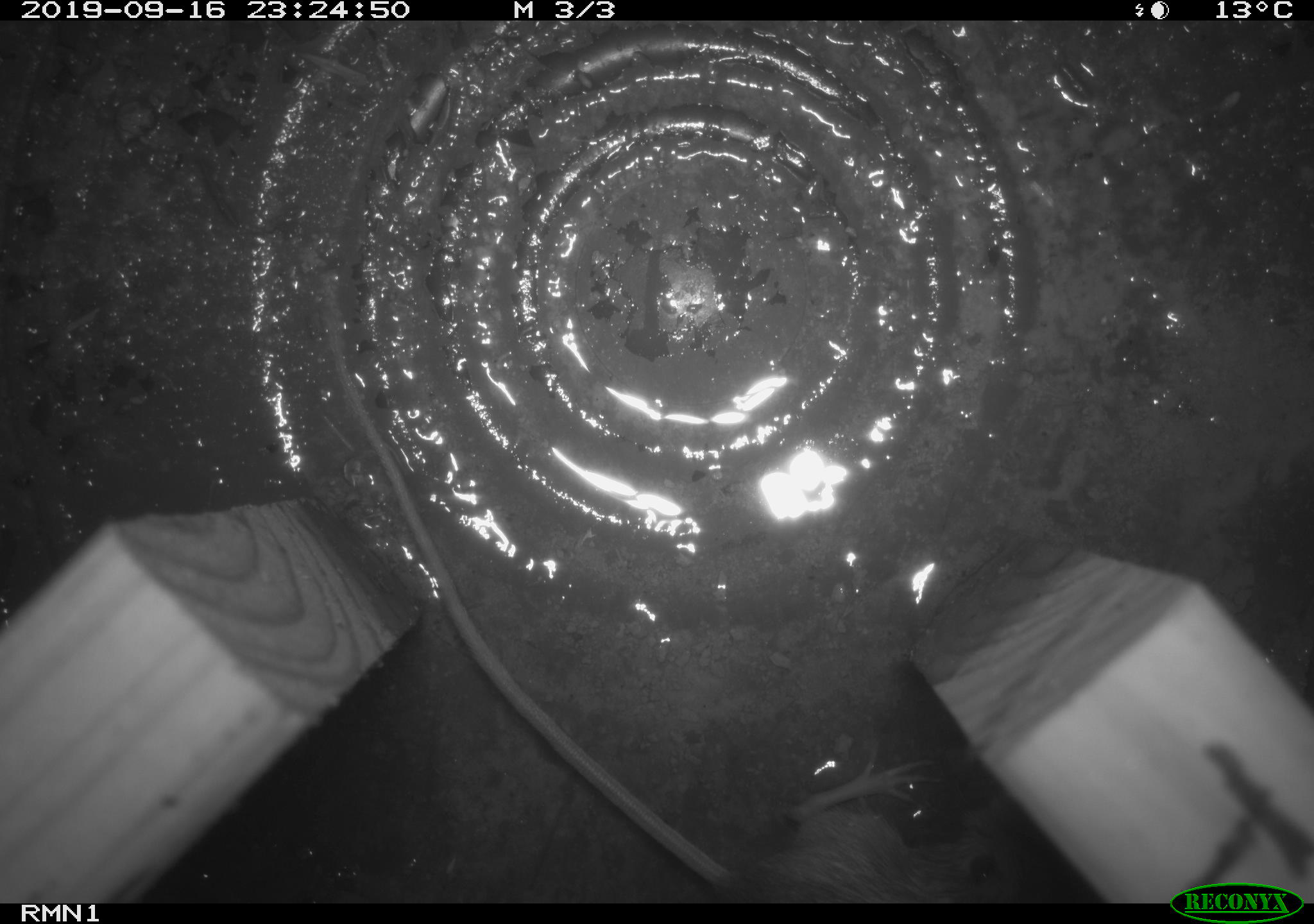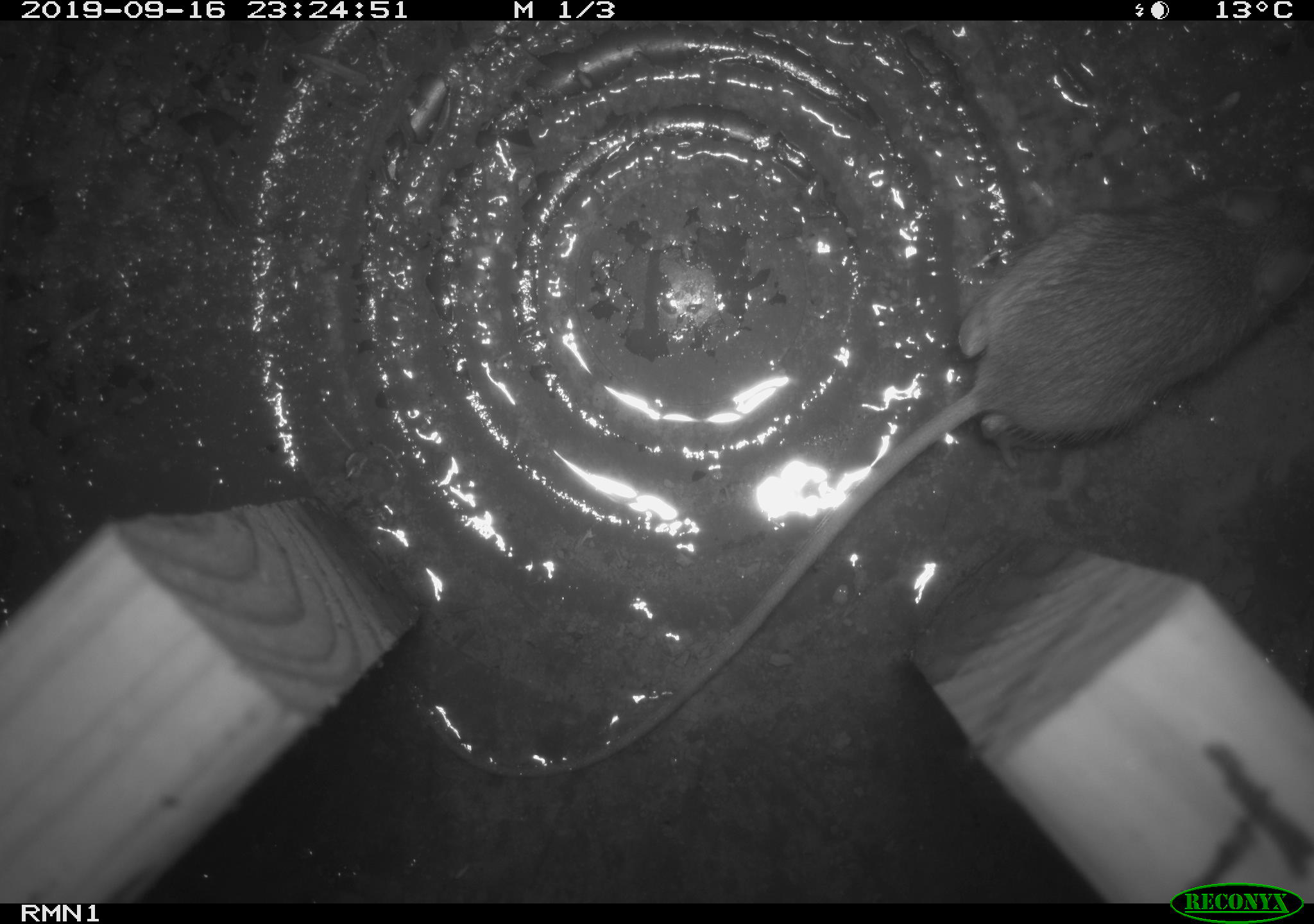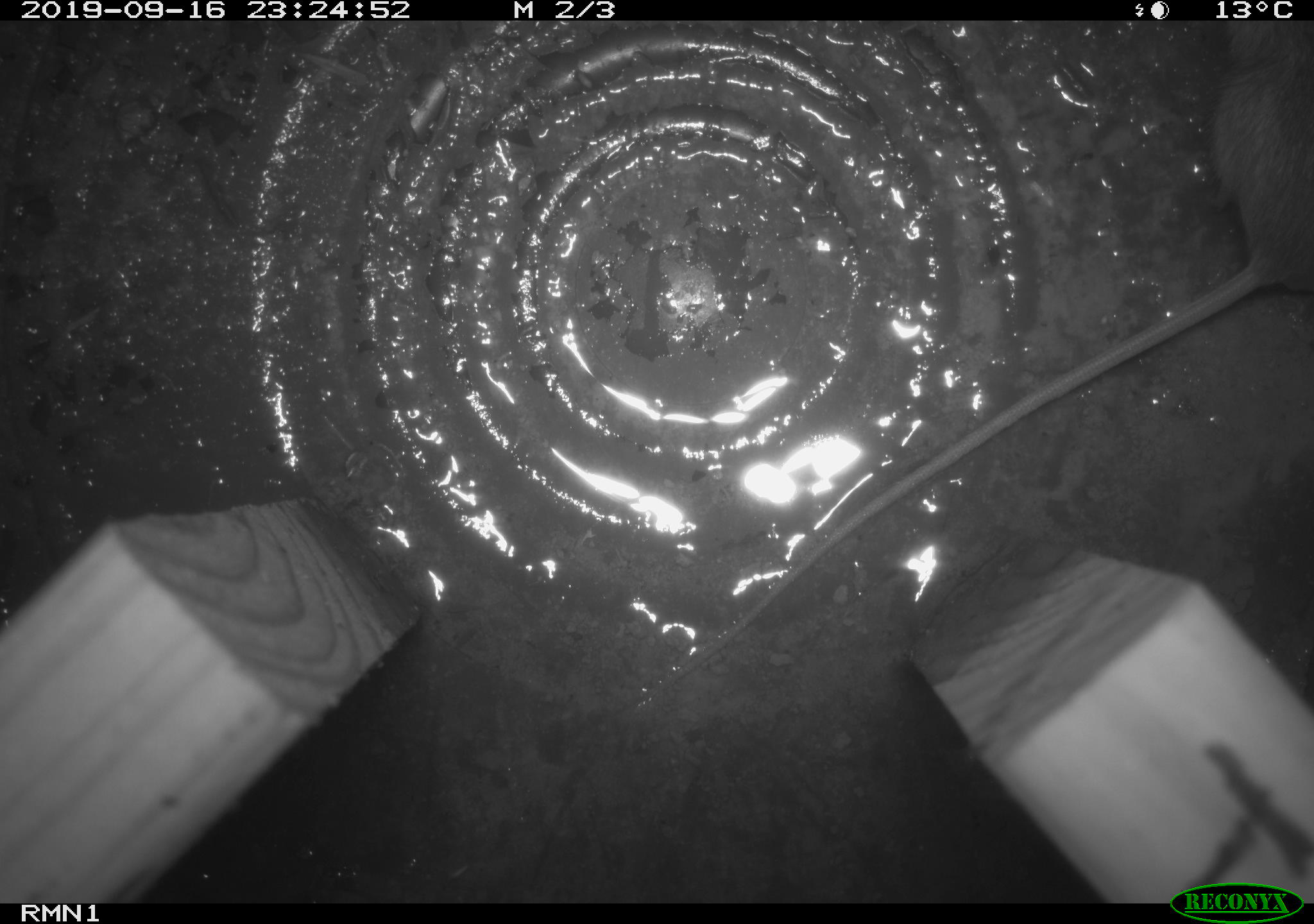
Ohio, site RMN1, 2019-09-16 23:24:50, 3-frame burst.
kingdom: Animalia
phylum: Chordata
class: Mammalia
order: Rodentia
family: Zapodidae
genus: Napaeozapus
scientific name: Napaeozapus insignis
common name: woodland jumping mouse